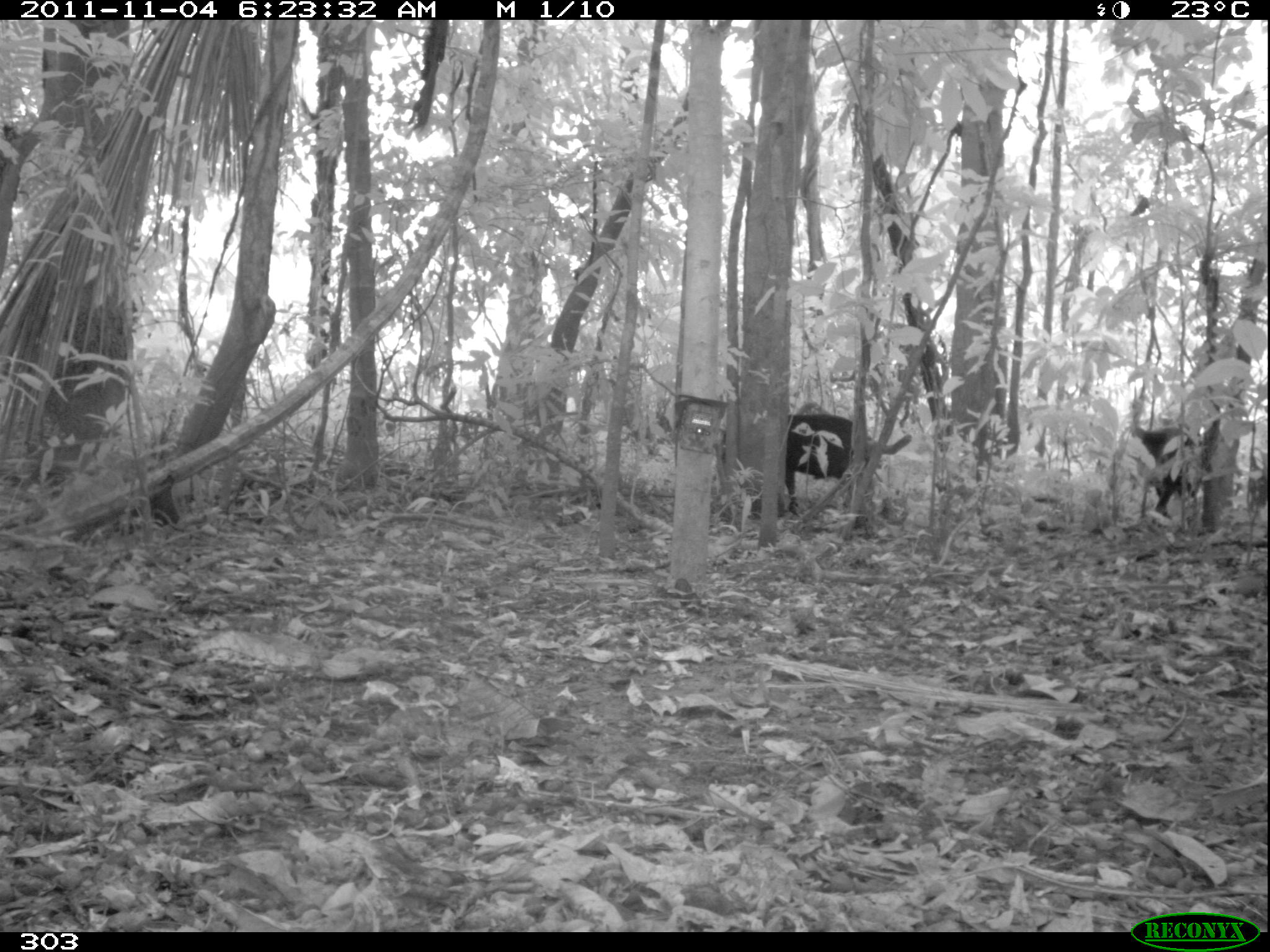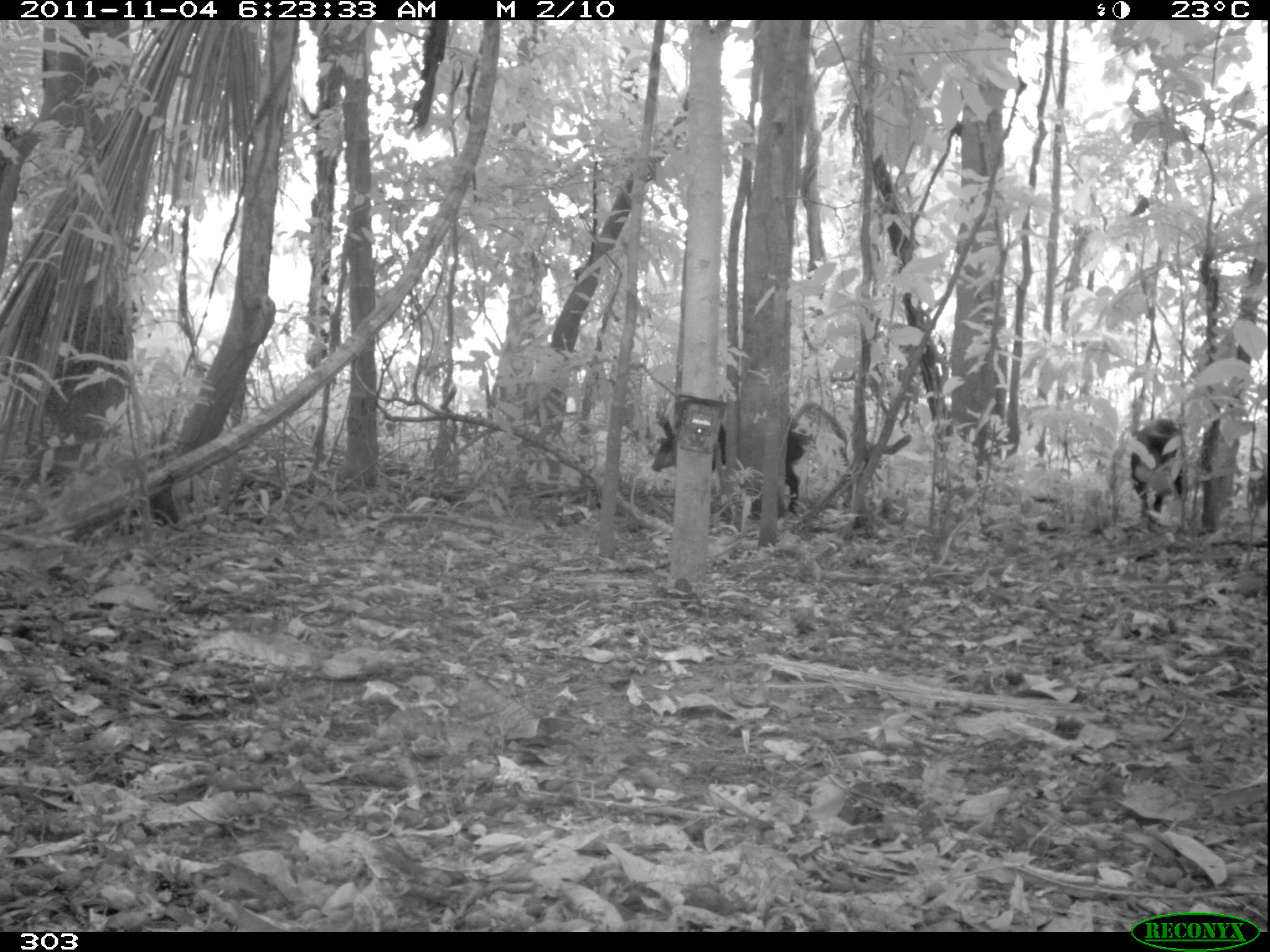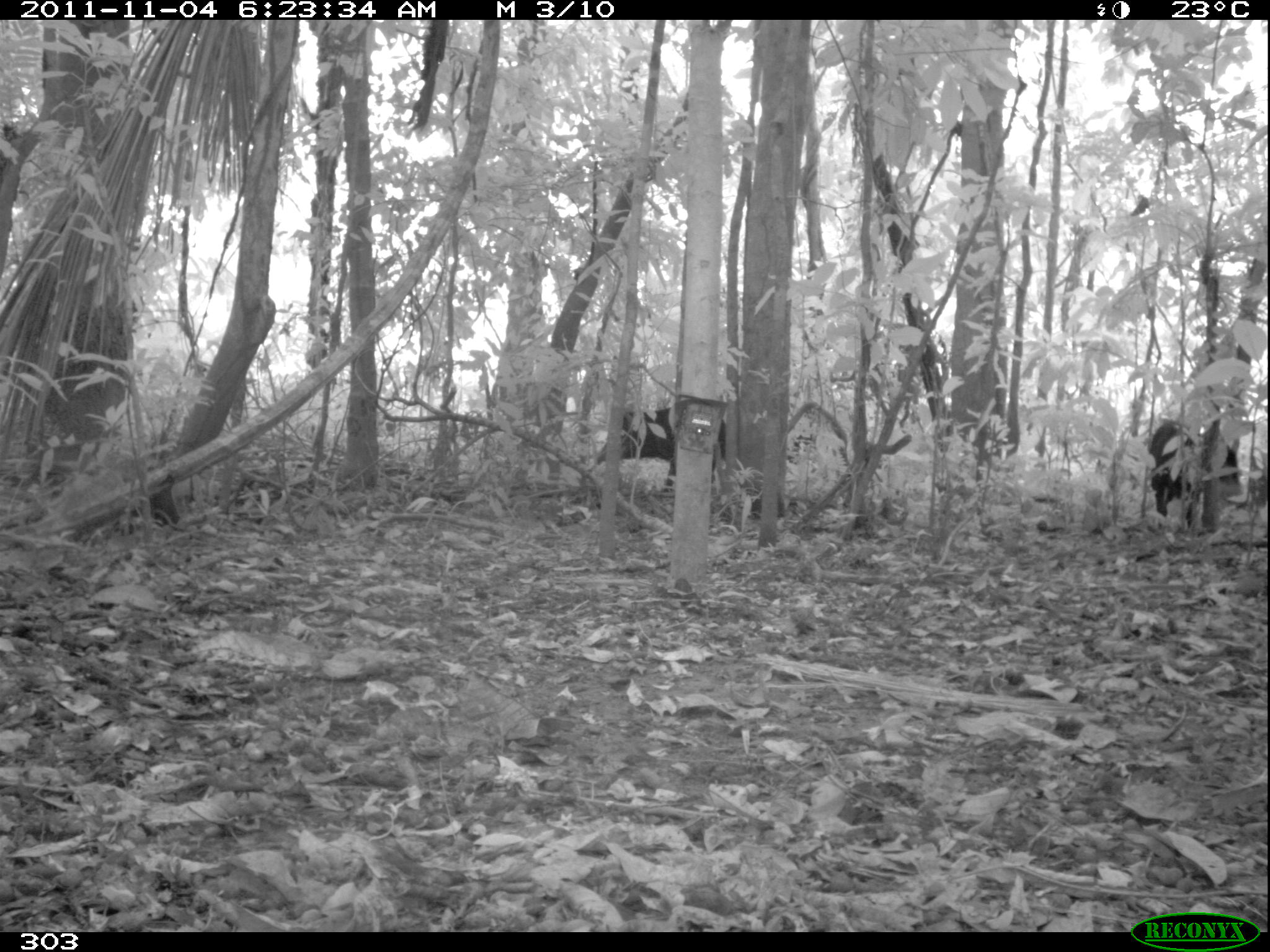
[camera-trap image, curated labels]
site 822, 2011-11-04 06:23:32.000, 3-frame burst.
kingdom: Animalia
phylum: Chordata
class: Mammalia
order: Artiodactyla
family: Tayassuidae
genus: Tayassu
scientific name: Tayassu pecari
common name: white-lipped peccary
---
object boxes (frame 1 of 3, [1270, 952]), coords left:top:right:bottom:
tayassu pecari: 786:413:876:510; 1132:425:1202:526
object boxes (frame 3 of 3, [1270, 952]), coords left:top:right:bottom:
tayassu pecari: 595:403:730:489; 1147:422:1241:530